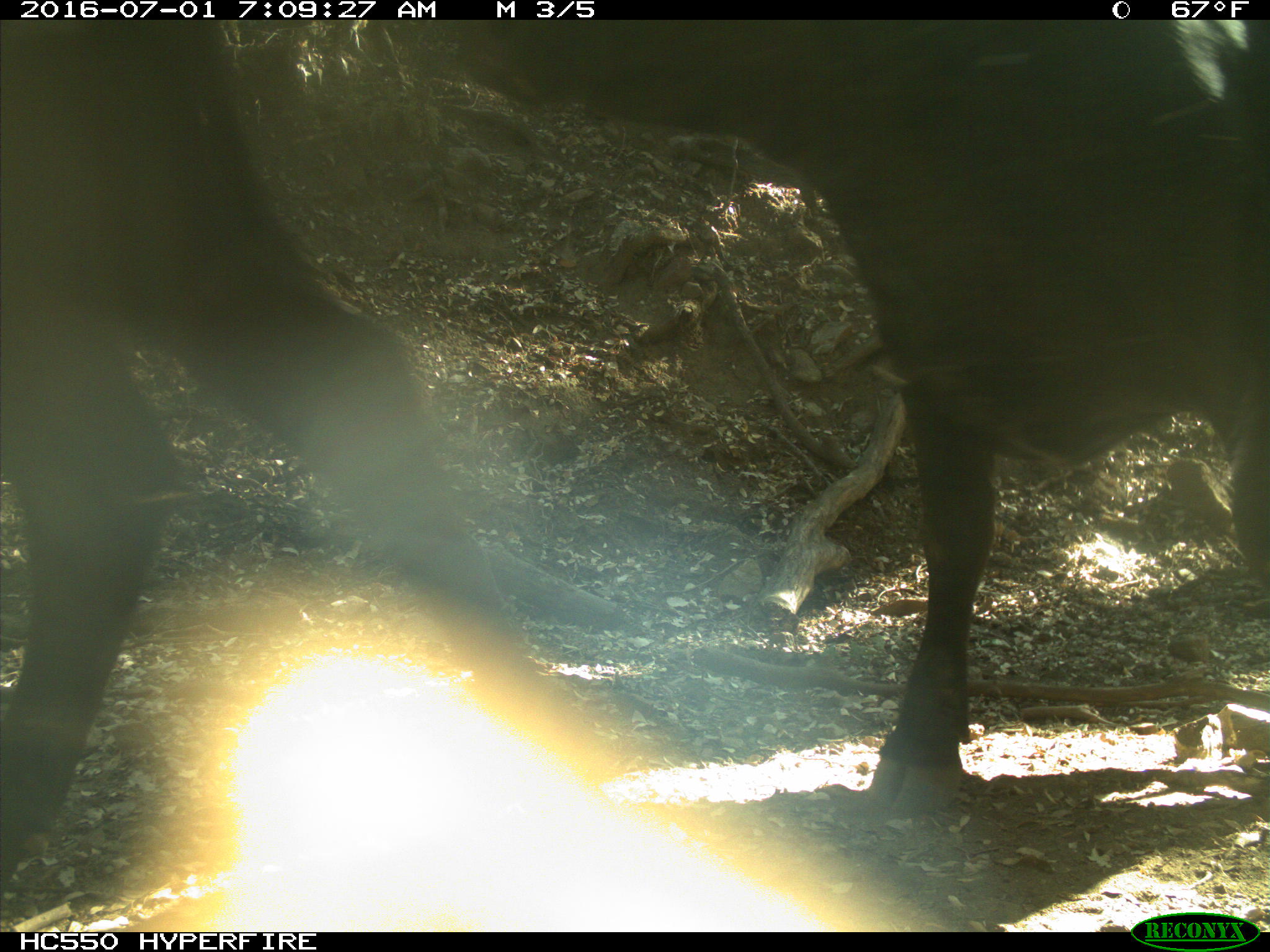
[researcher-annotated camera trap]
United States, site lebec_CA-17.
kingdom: Animalia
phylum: Chordata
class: Mammalia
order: Artiodactyla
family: Bovidae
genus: Bos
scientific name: Bos taurus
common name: domestic cow